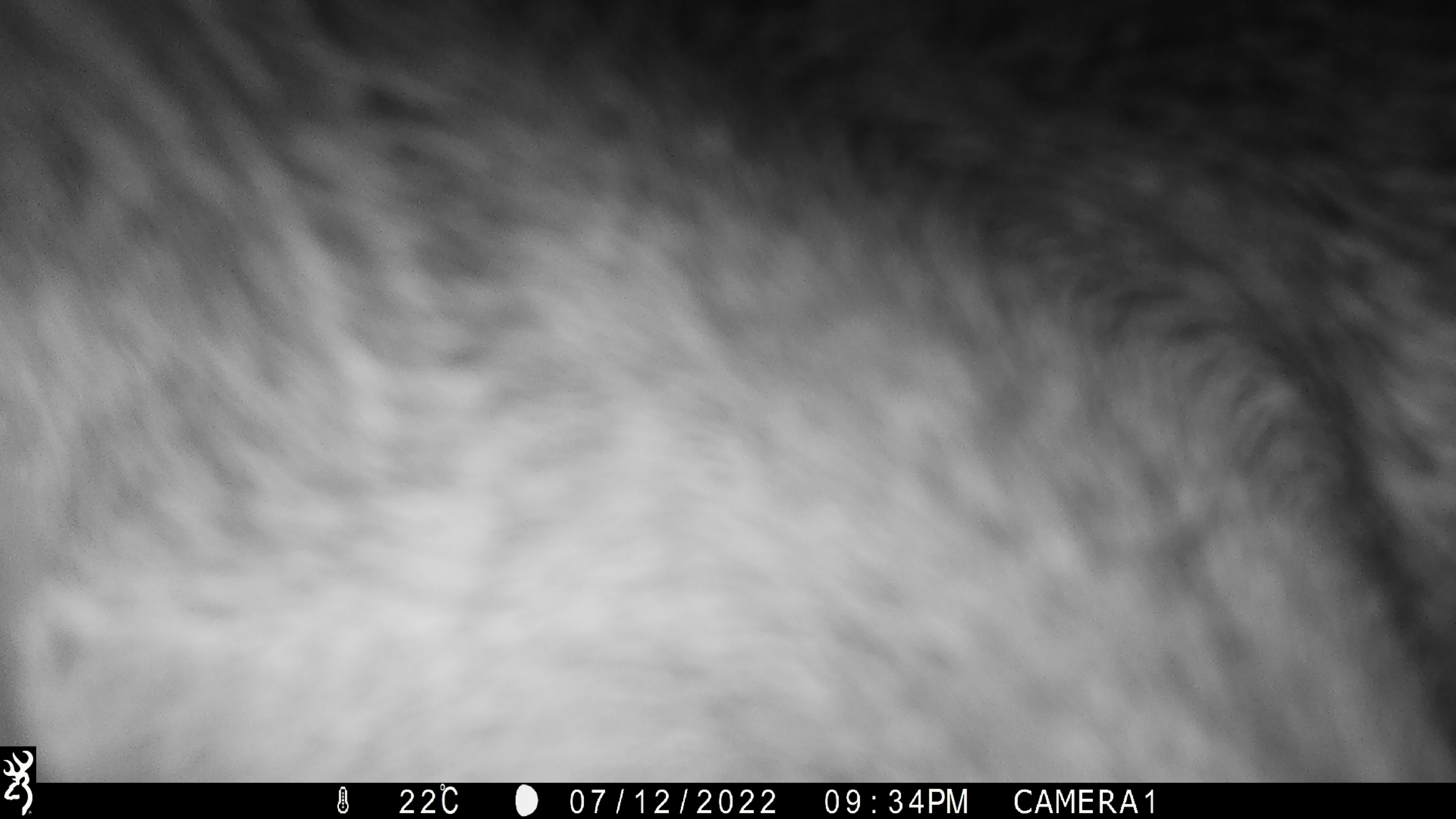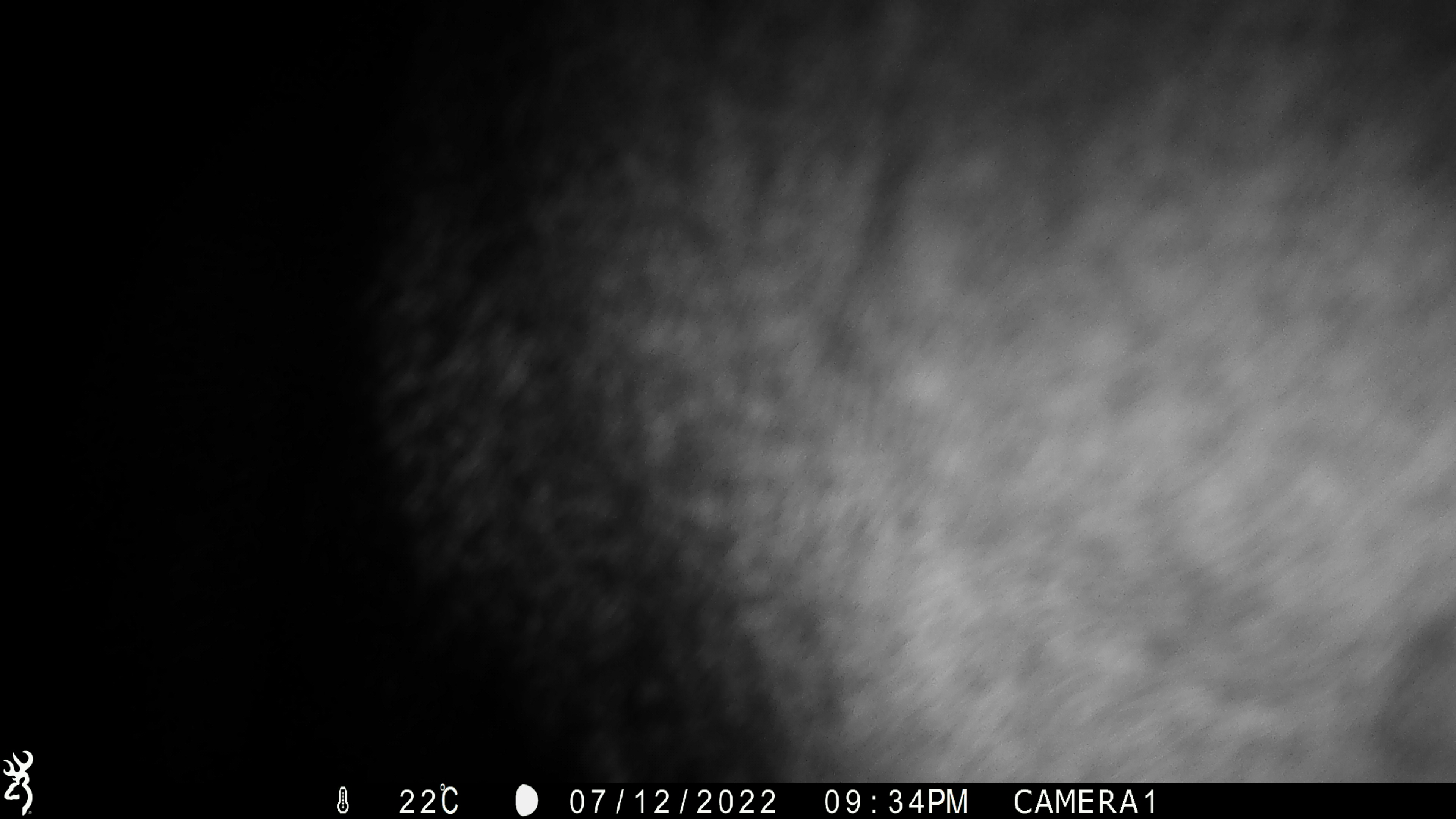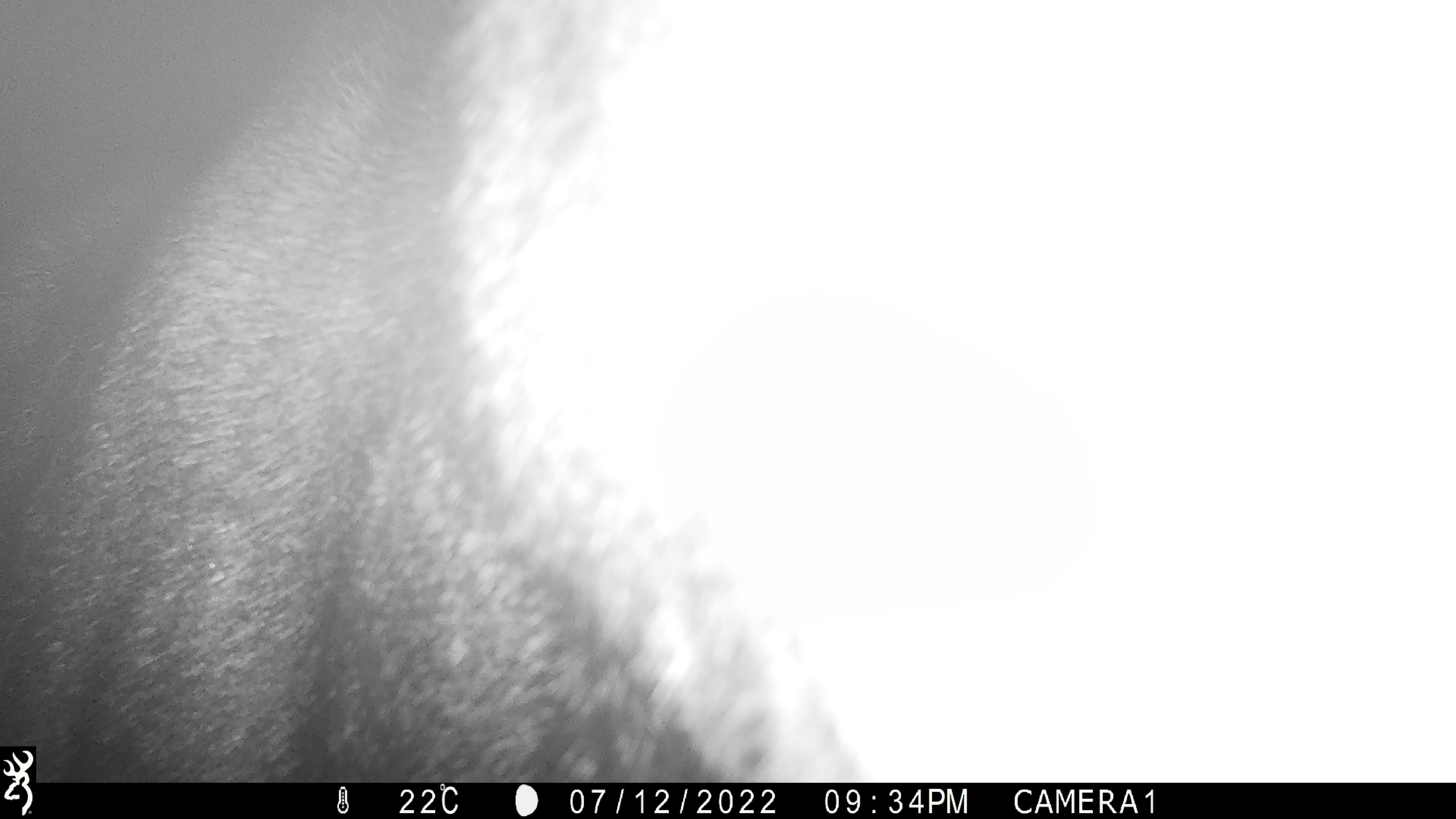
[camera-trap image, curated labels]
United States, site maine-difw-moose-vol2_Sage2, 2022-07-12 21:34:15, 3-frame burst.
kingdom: Animalia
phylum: Chordata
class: Mammalia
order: Artiodactyla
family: Cervidae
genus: Alces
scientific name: Alces alces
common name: moose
Moose (Alces alces).